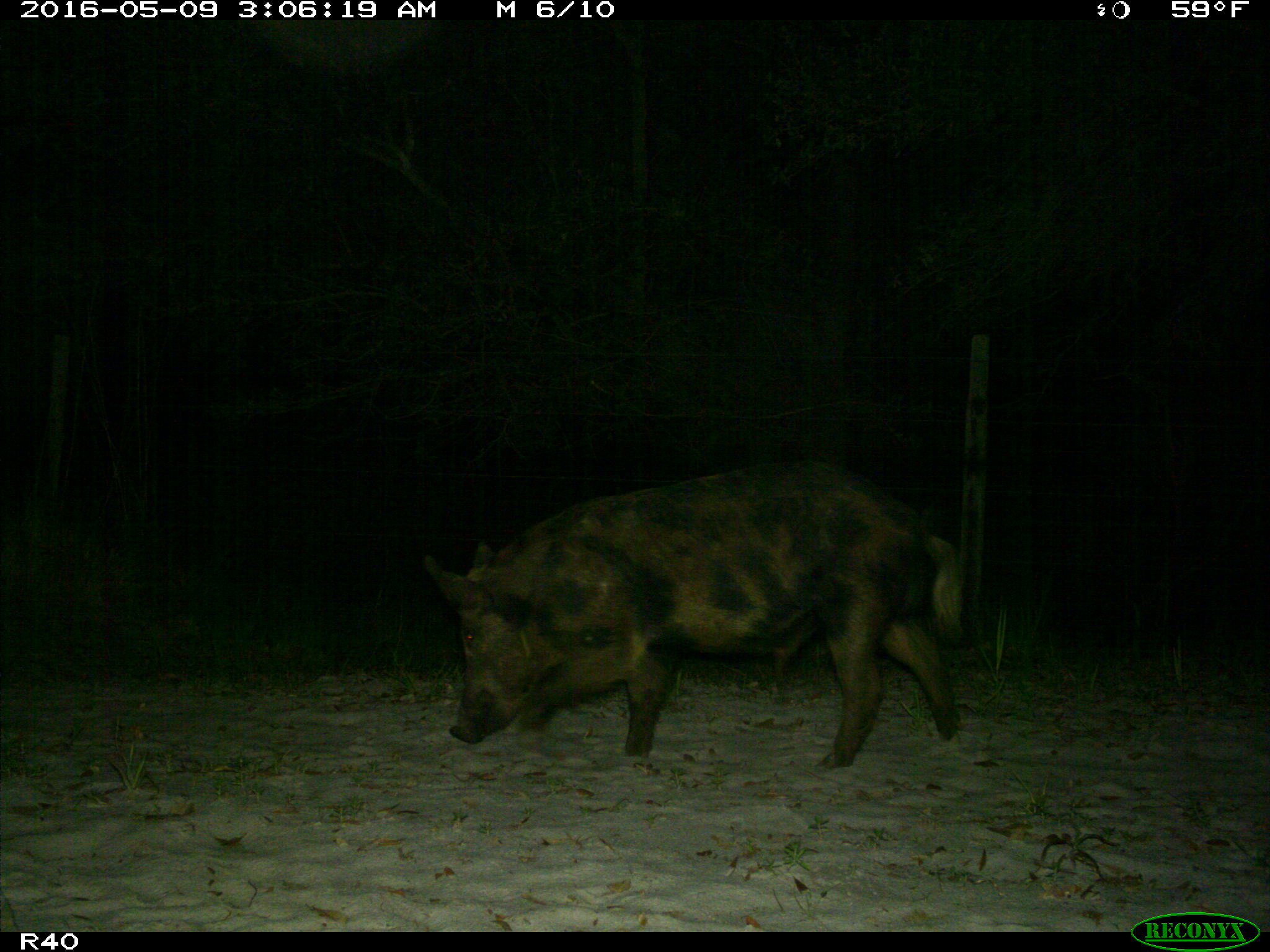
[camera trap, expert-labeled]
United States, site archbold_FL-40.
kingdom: Animalia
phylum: Chordata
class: Mammalia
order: Artiodactyla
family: Suidae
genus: Sus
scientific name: Sus scrofa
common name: wild boar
Sus scrofa (wild boar).